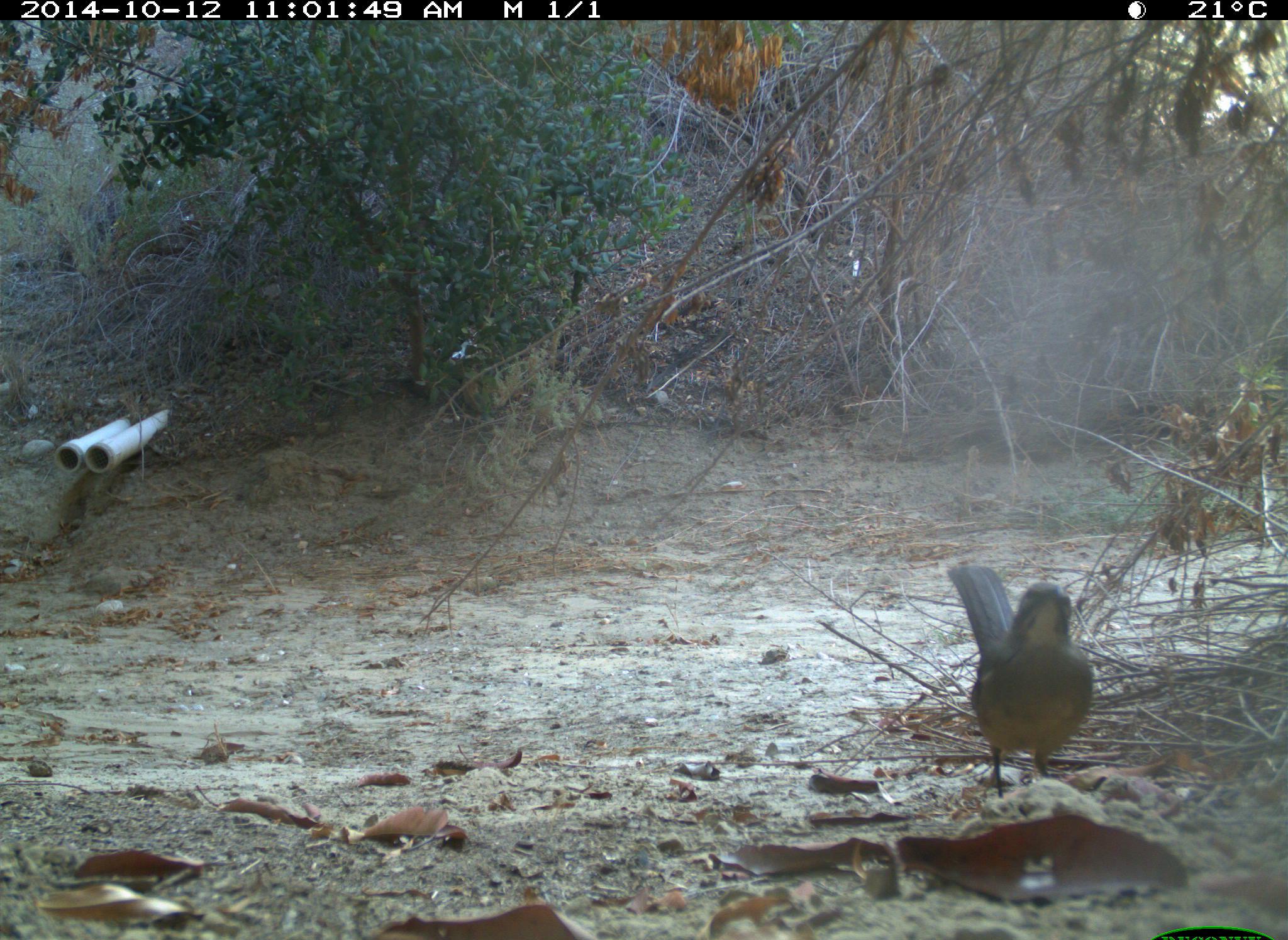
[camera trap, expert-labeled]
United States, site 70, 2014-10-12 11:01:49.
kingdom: Animalia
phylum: Chordata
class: Aves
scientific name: Aves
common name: bird